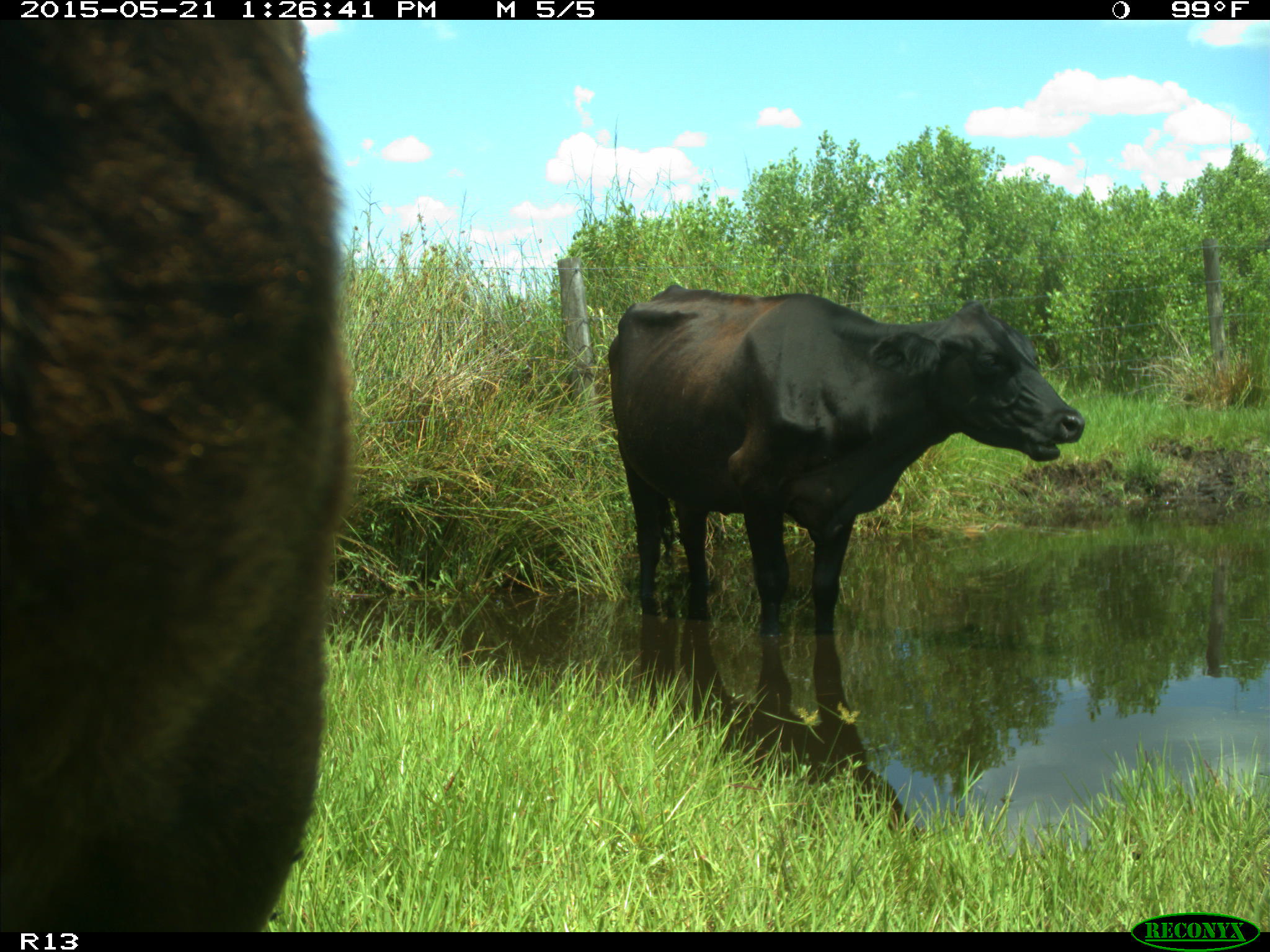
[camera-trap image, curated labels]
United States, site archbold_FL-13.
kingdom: Animalia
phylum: Chordata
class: Mammalia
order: Artiodactyla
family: Bovidae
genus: Bos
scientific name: Bos taurus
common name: domestic cow